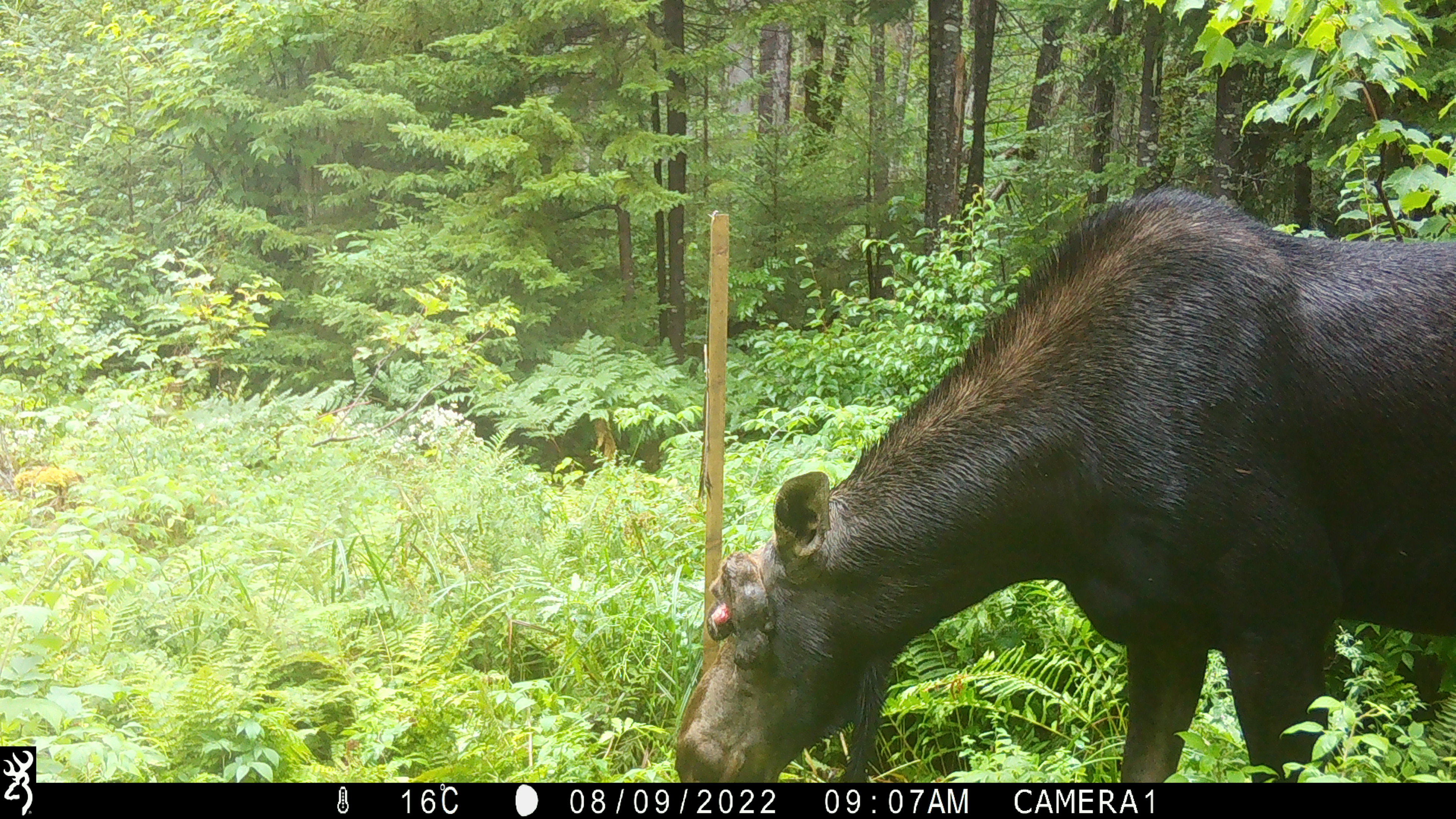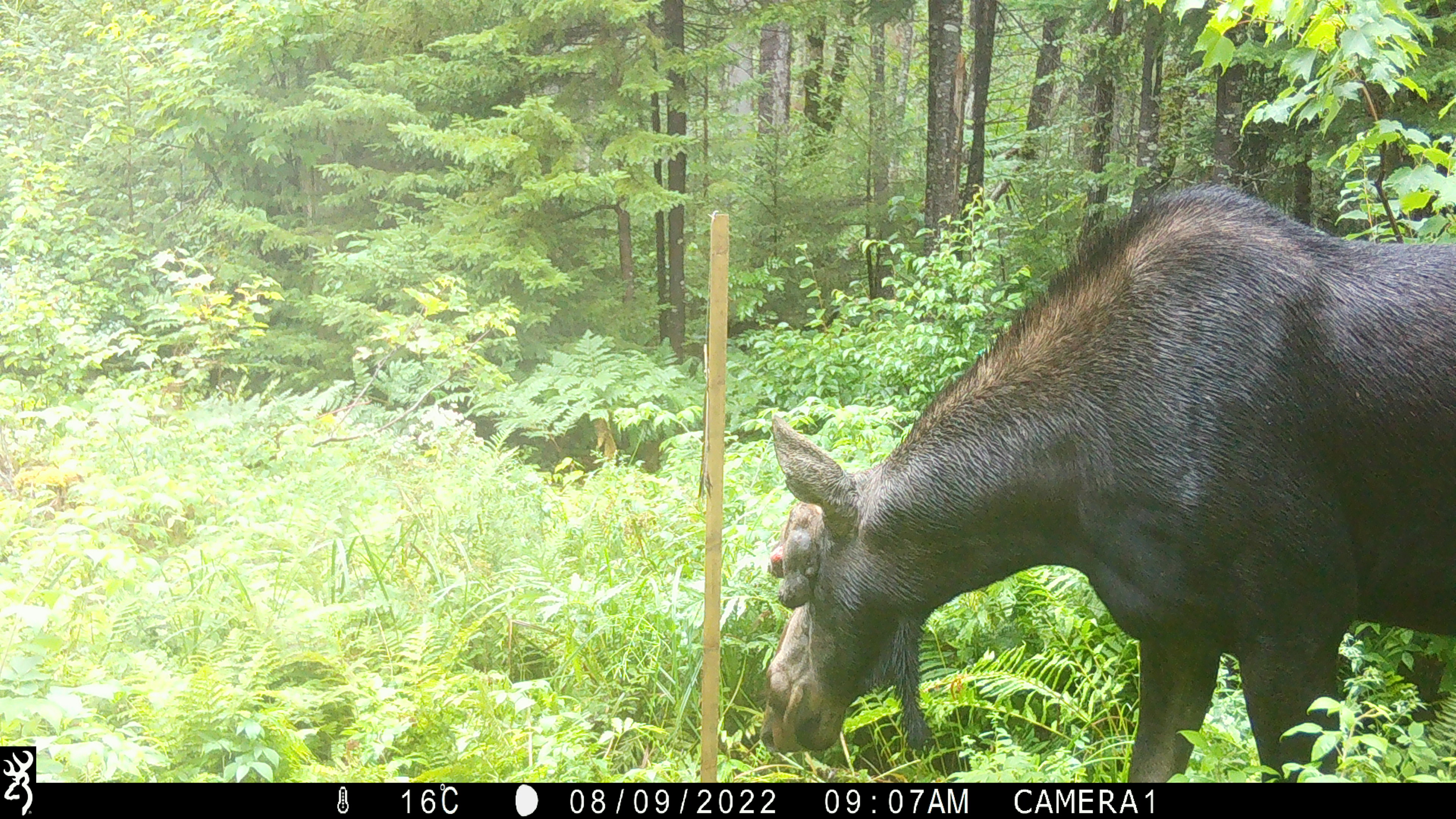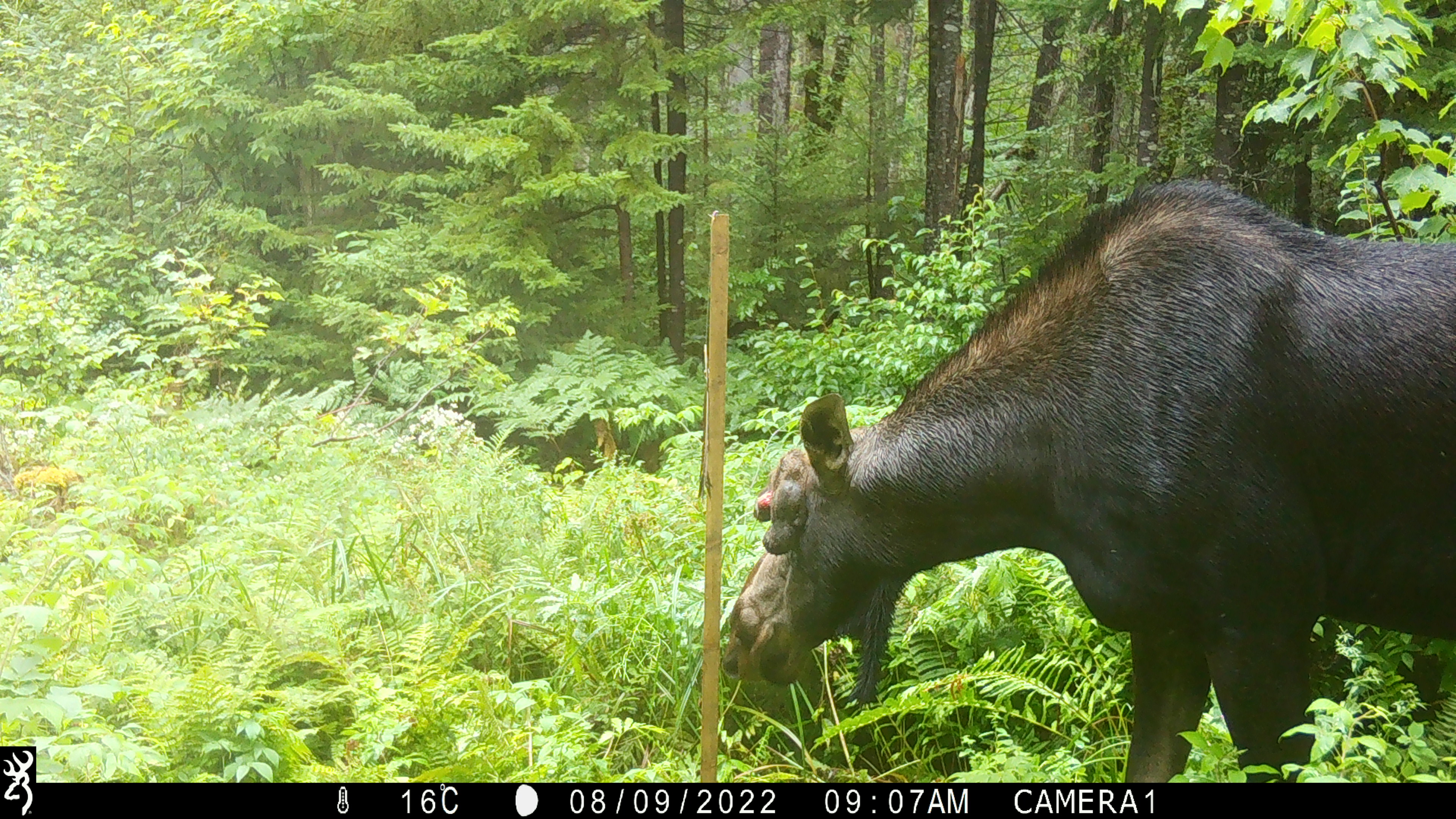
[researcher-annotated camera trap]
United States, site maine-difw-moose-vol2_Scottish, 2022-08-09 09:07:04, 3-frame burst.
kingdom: Animalia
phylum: Chordata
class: Mammalia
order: Artiodactyla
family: Cervidae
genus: Alces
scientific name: Alces alces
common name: moose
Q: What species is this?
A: Moose (Alces alces).